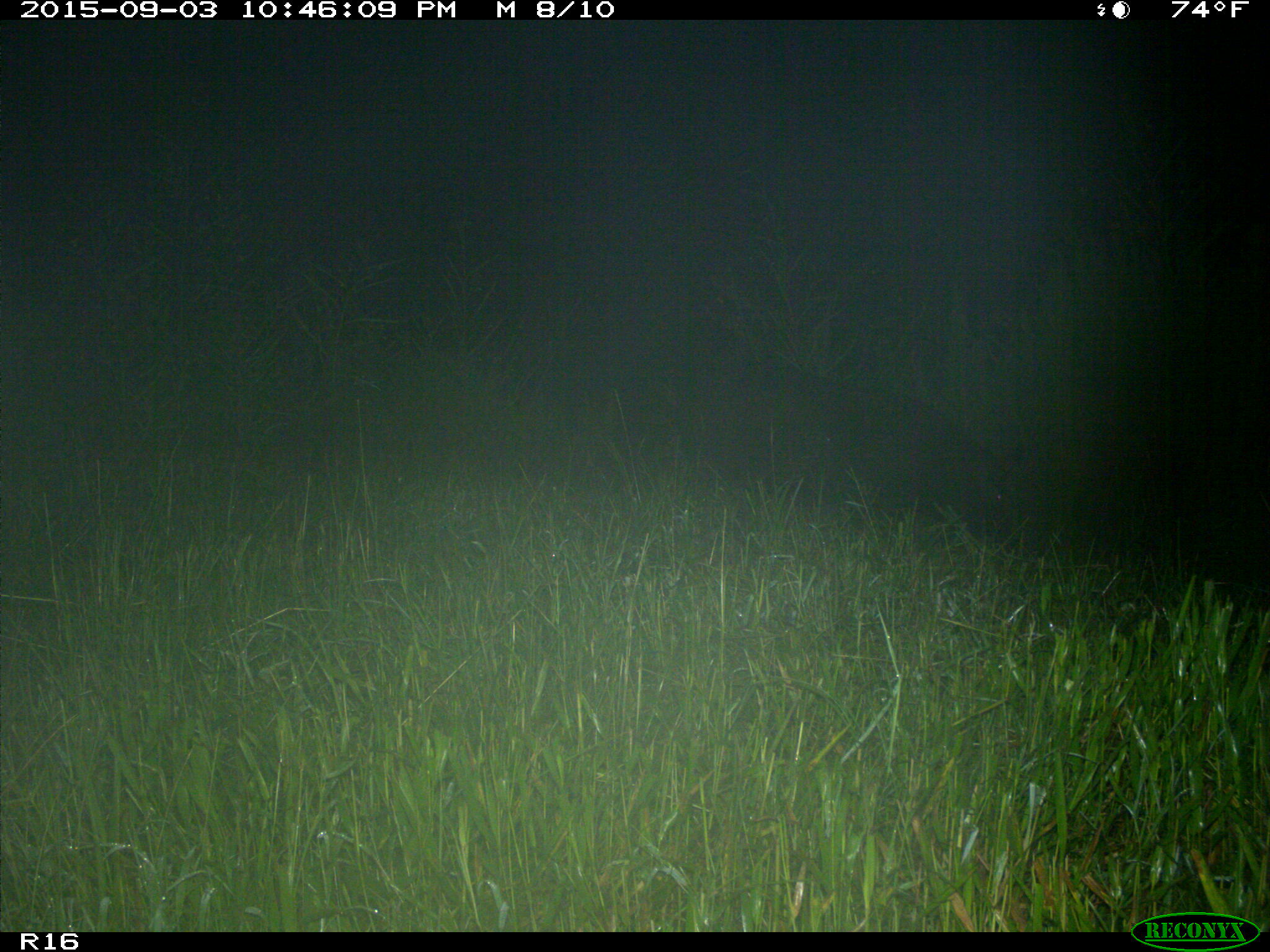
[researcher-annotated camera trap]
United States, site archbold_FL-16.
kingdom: Animalia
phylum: Chordata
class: Mammalia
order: Artiodactyla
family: Suidae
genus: Sus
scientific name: Sus scrofa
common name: wild boar